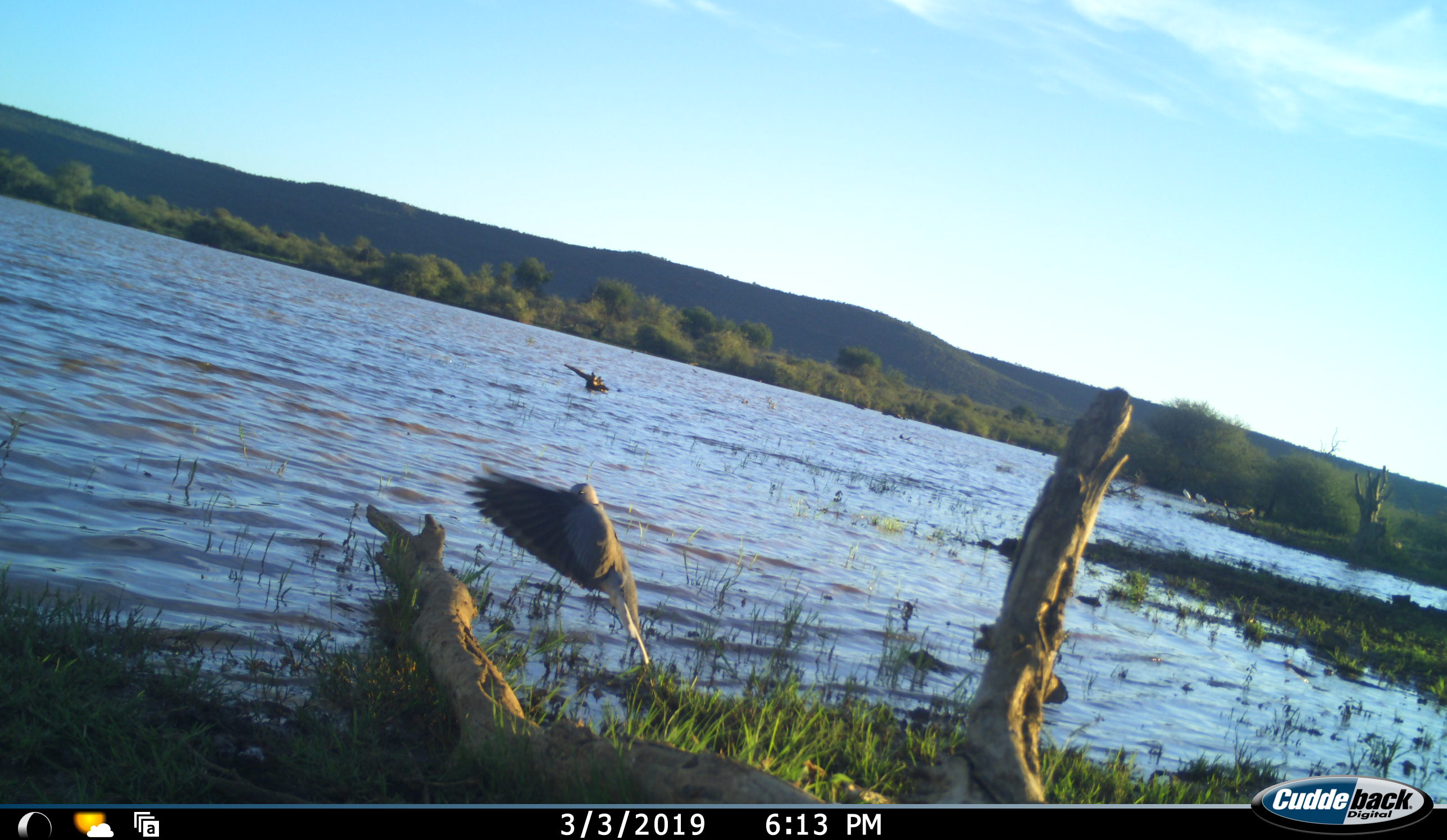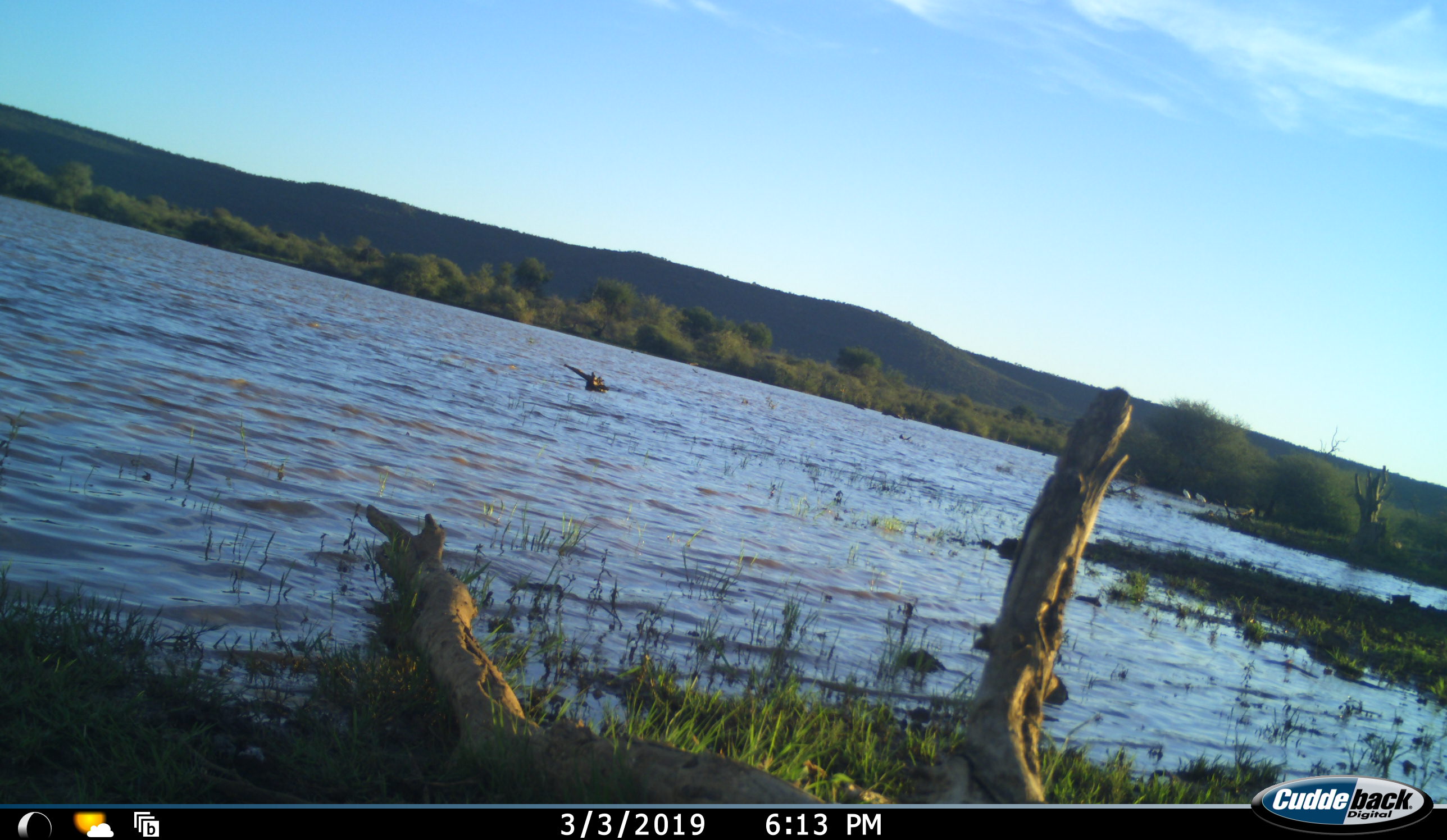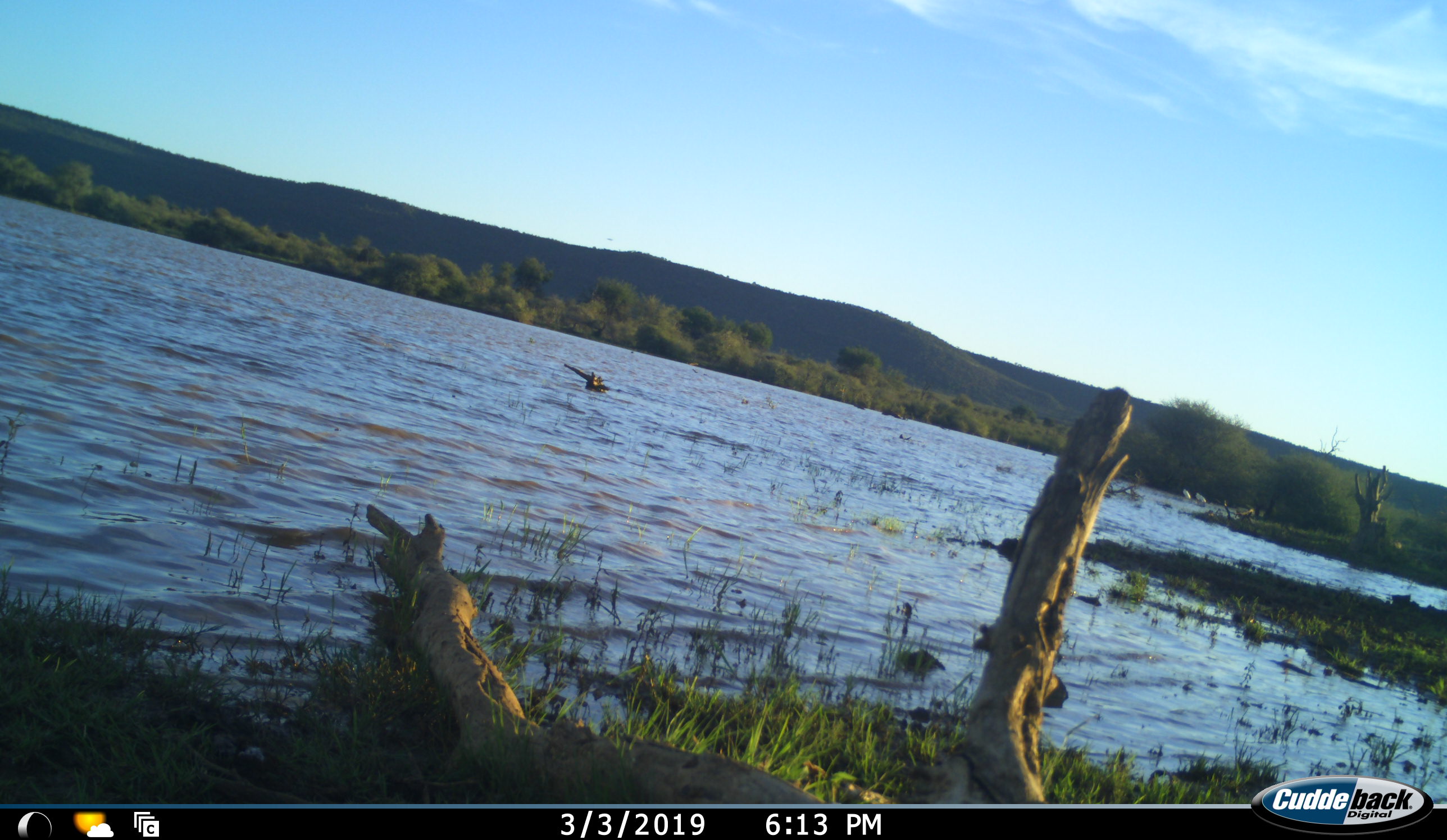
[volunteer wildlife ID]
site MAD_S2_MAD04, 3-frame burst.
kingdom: Animalia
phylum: Chordata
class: Aves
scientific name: Aves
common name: bird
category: birdother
Birdother (bird) (Aves), count 1. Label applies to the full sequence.